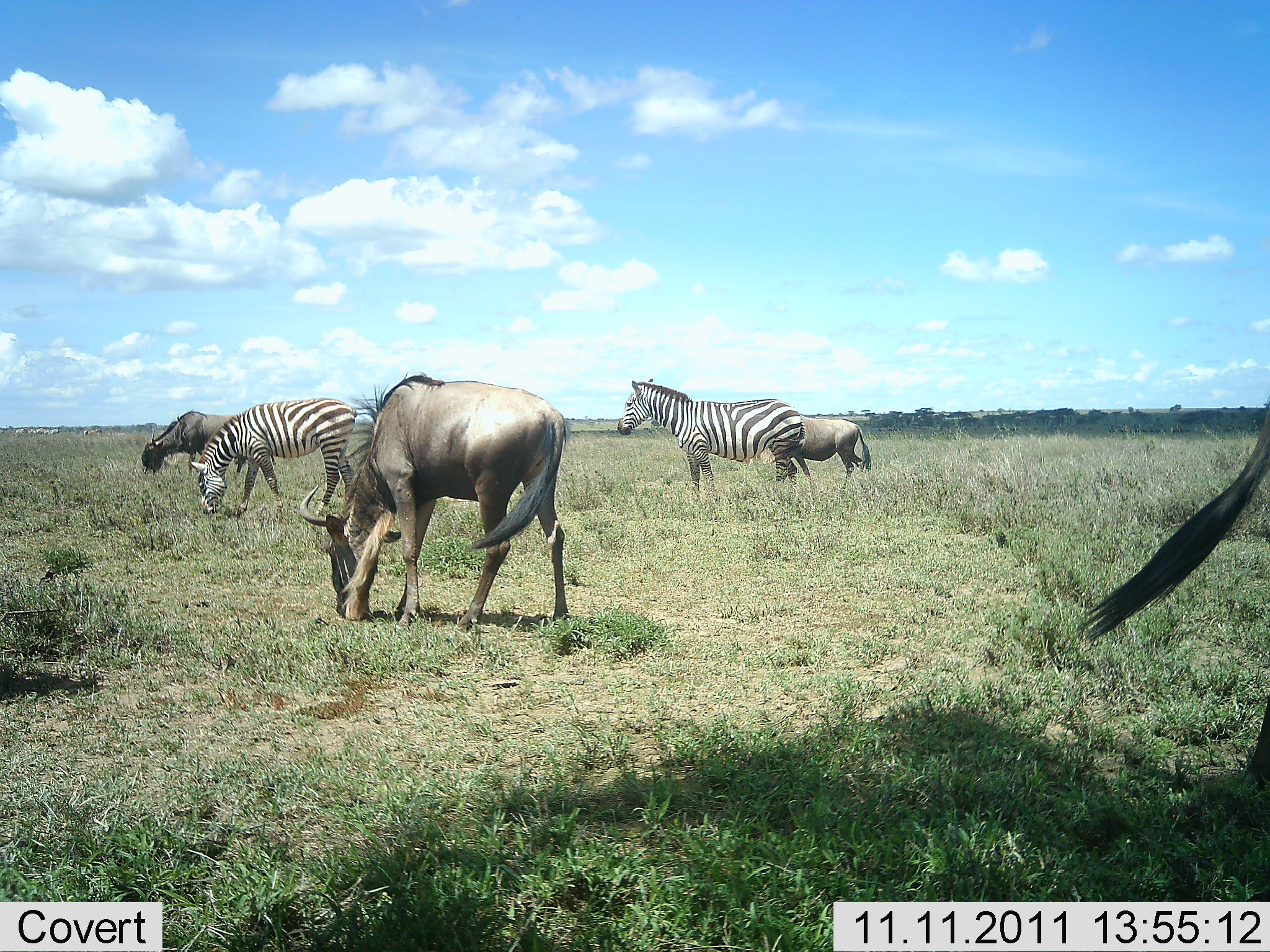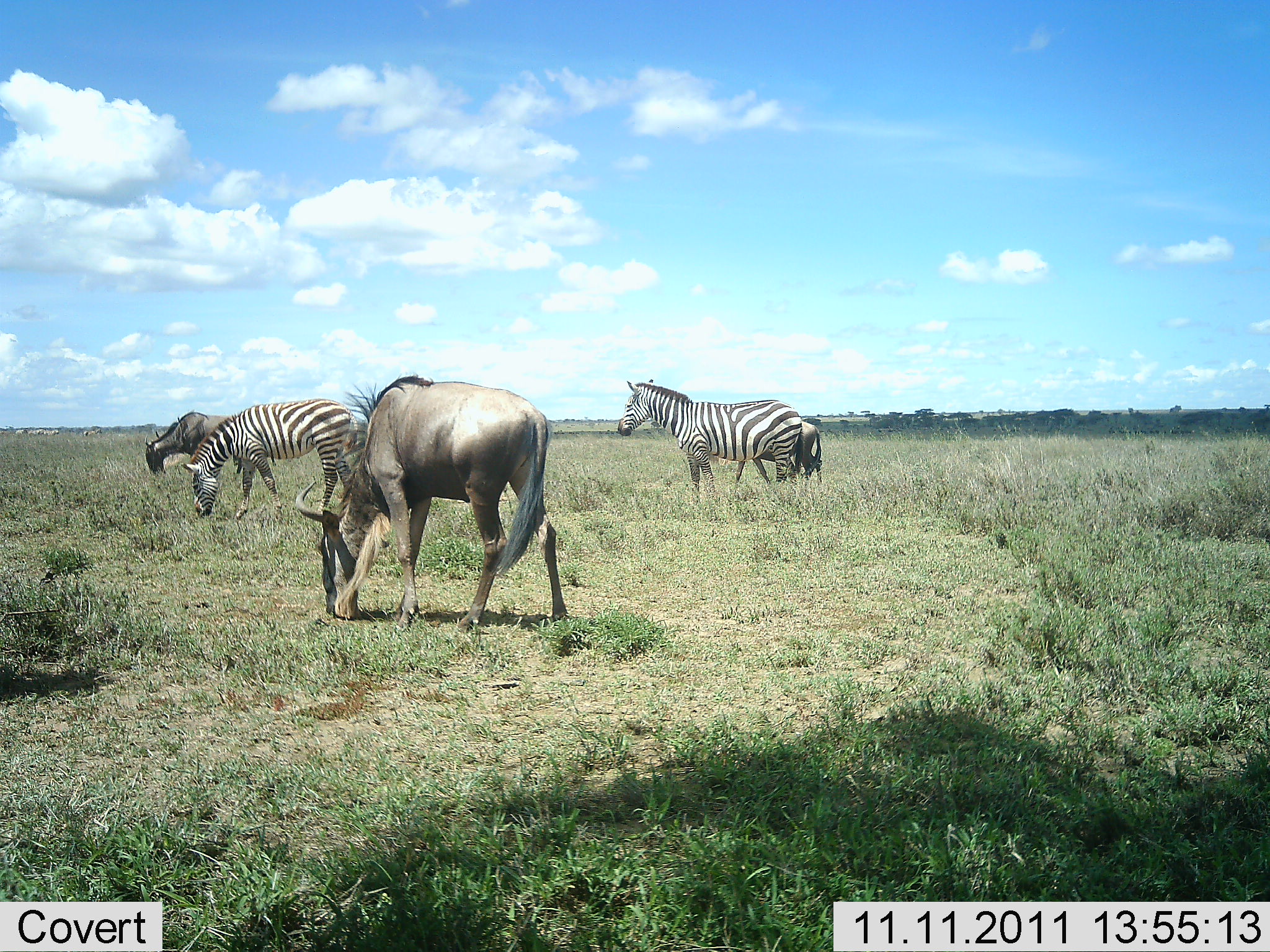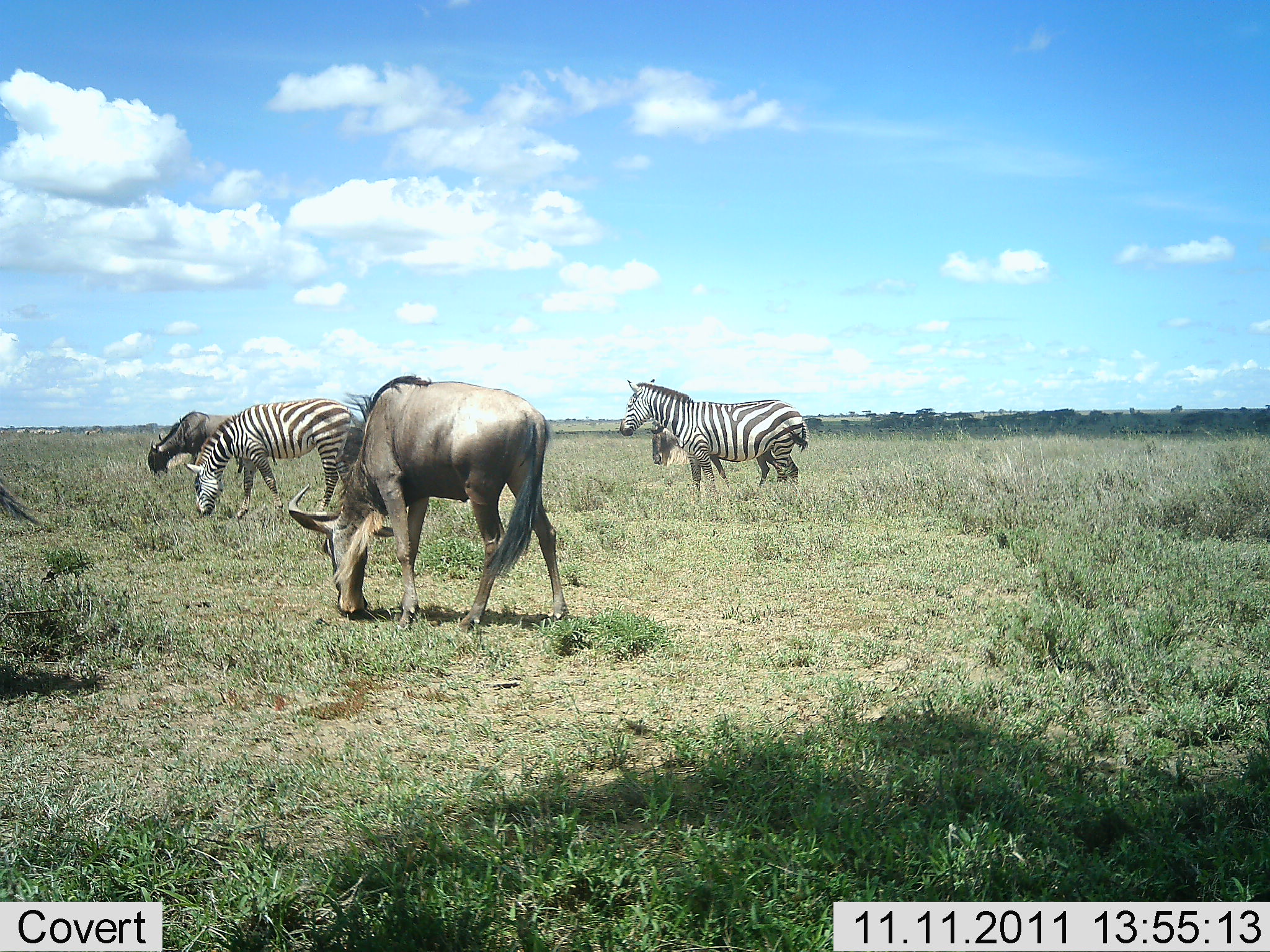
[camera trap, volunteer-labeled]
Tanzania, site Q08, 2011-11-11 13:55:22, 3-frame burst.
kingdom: Animalia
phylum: Chordata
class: Mammalia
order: Artiodactyla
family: Bovidae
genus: Connochaetes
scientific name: Connochaetes taurinus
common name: blue wildebeest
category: wildebeest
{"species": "wildebeest (blue wildebeest) (Connochaetes taurinus)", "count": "3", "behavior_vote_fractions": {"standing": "54%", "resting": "0%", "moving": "15%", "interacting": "0%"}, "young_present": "0%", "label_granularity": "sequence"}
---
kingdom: Animalia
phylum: Chordata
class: Mammalia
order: Perissodactyla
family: Equidae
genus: Equus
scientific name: Equus quagga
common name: plains zebra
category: zebra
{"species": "zebra (plains zebra) (Equus quagga)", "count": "2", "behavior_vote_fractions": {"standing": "92%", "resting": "0%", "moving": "0%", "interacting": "0%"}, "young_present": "0%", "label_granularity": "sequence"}